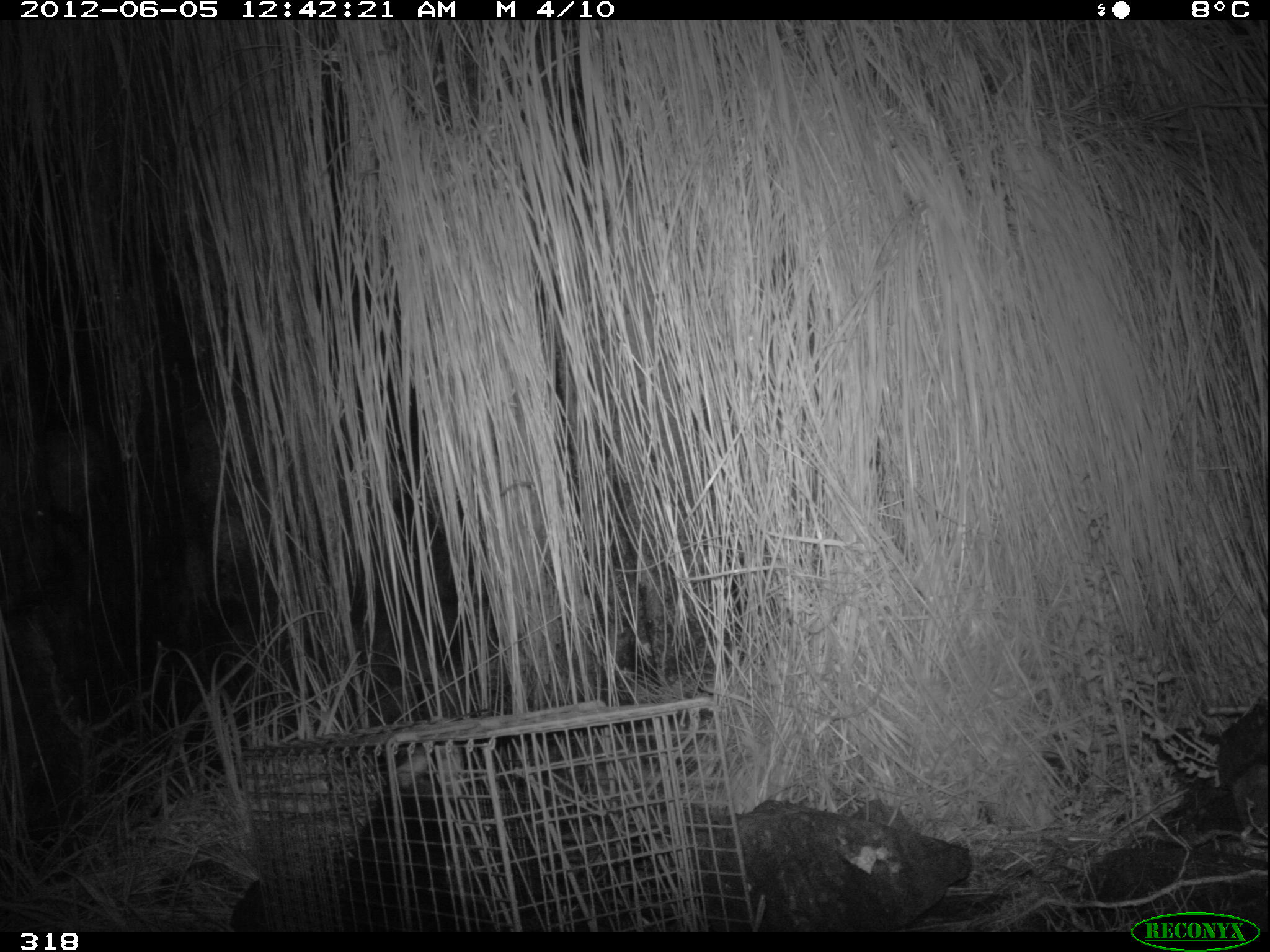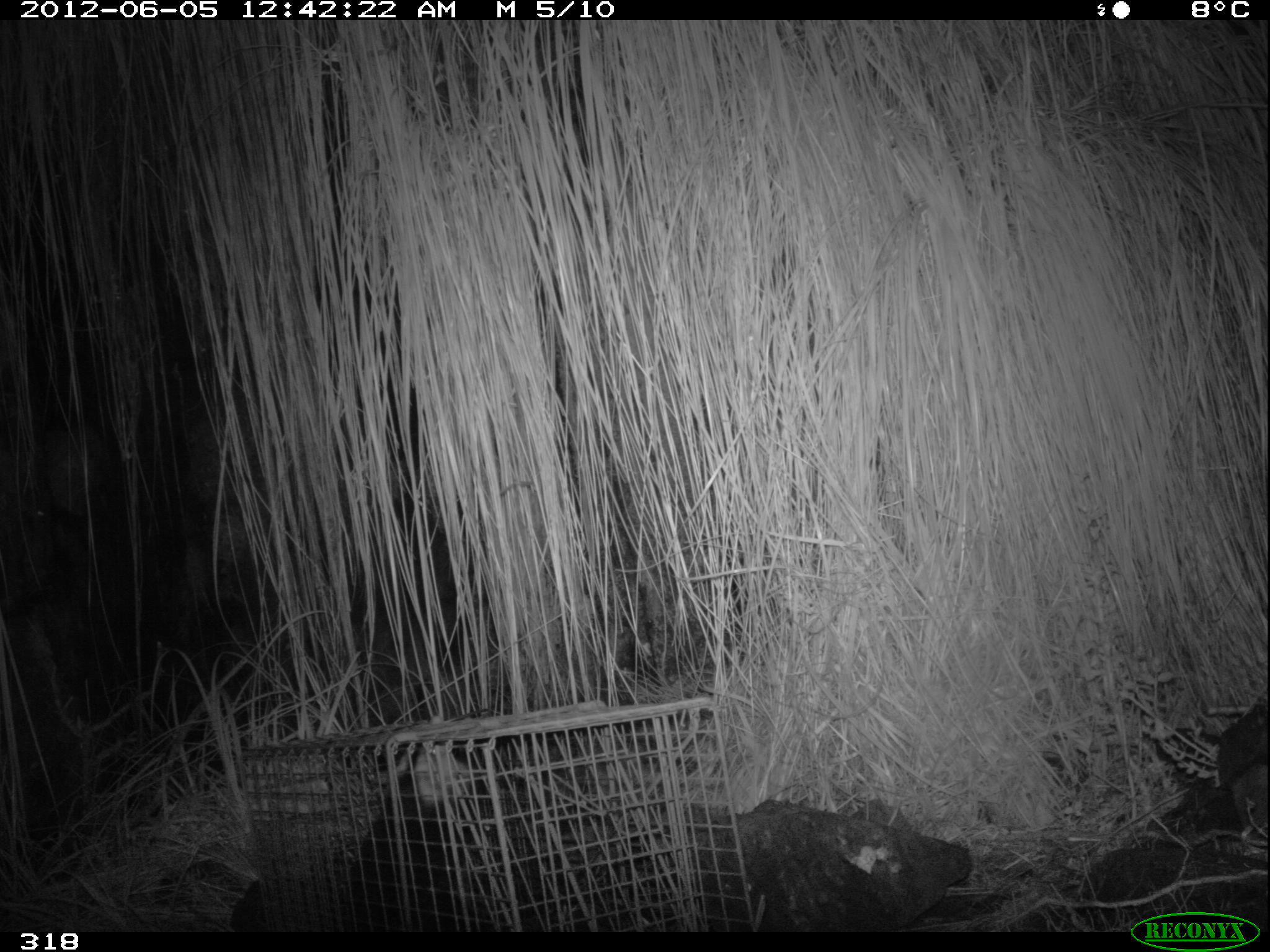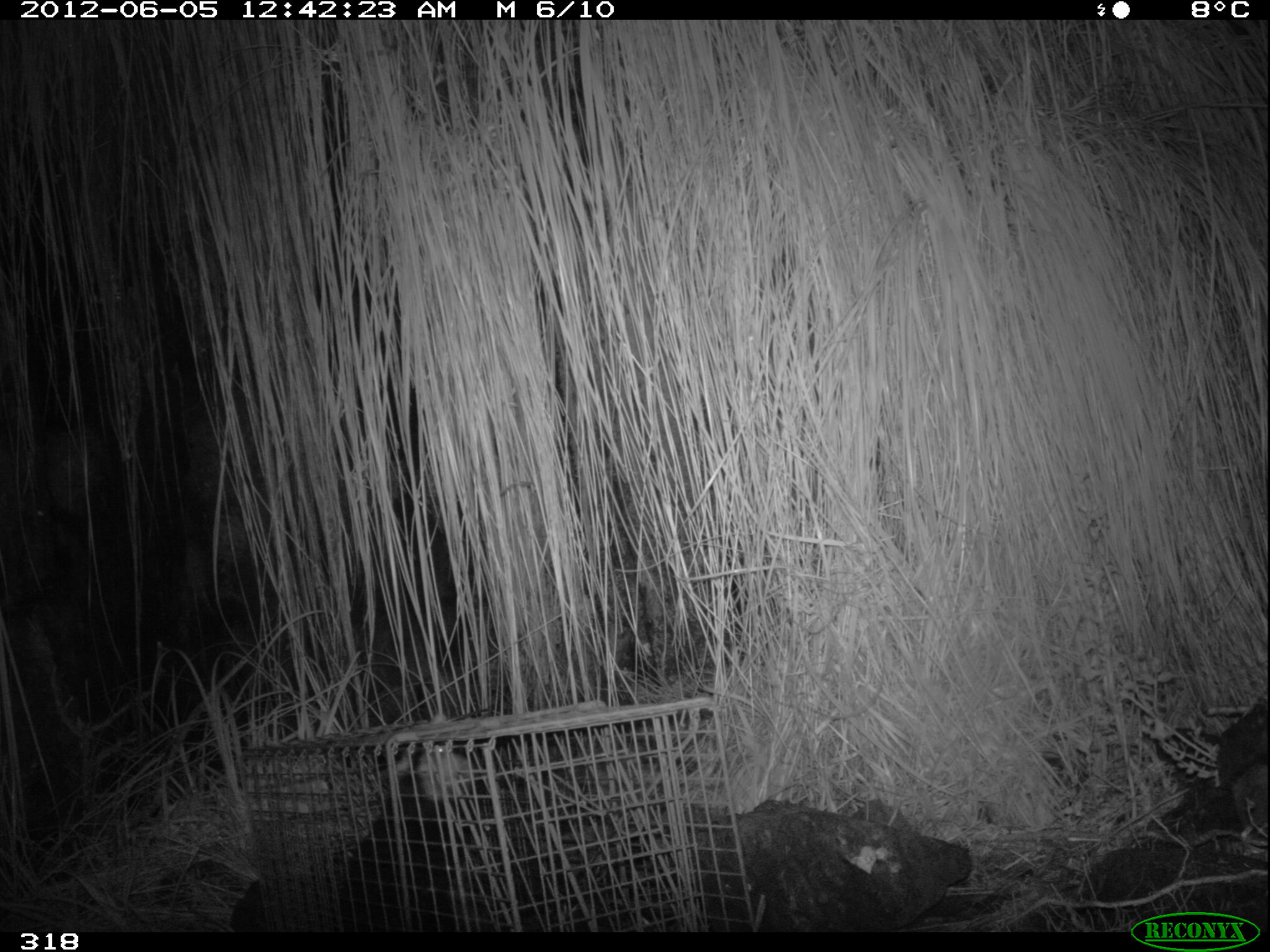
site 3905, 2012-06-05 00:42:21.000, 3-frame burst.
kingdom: Animalia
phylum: Chordata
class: Mammalia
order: Didelphimorphia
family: Didelphidae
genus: Didelphis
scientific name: Didelphis pernigra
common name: andean white-eared opossum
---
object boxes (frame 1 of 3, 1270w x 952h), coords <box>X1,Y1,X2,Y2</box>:
didelphis pernigra: <box>346,739,575,931</box>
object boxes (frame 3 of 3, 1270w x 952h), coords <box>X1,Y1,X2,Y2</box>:
didelphis pernigra: <box>332,743,516,932</box>